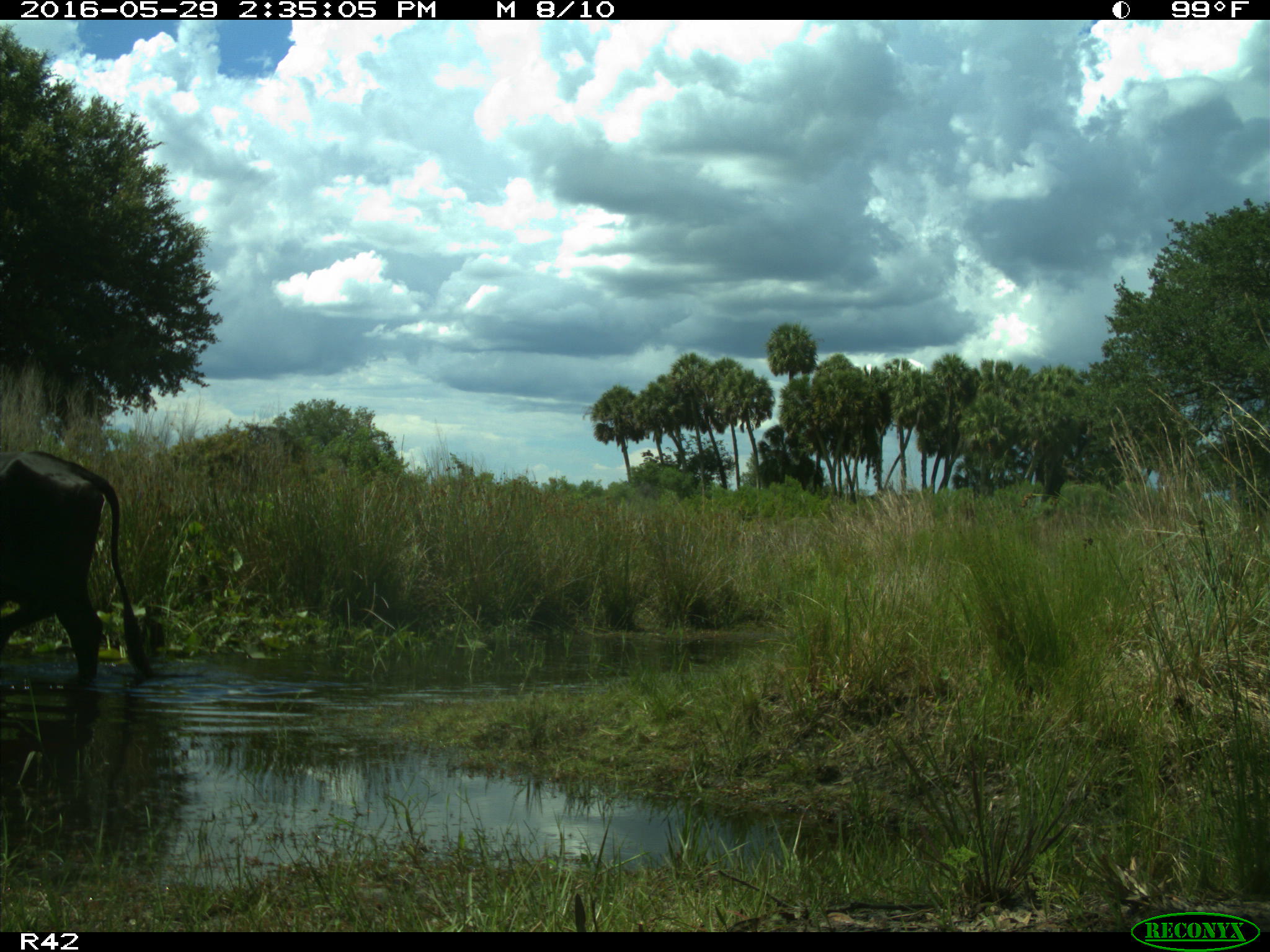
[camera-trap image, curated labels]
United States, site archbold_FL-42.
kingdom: Animalia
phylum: Chordata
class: Mammalia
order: Artiodactyla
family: Bovidae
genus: Bos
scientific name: Bos taurus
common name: domestic cow